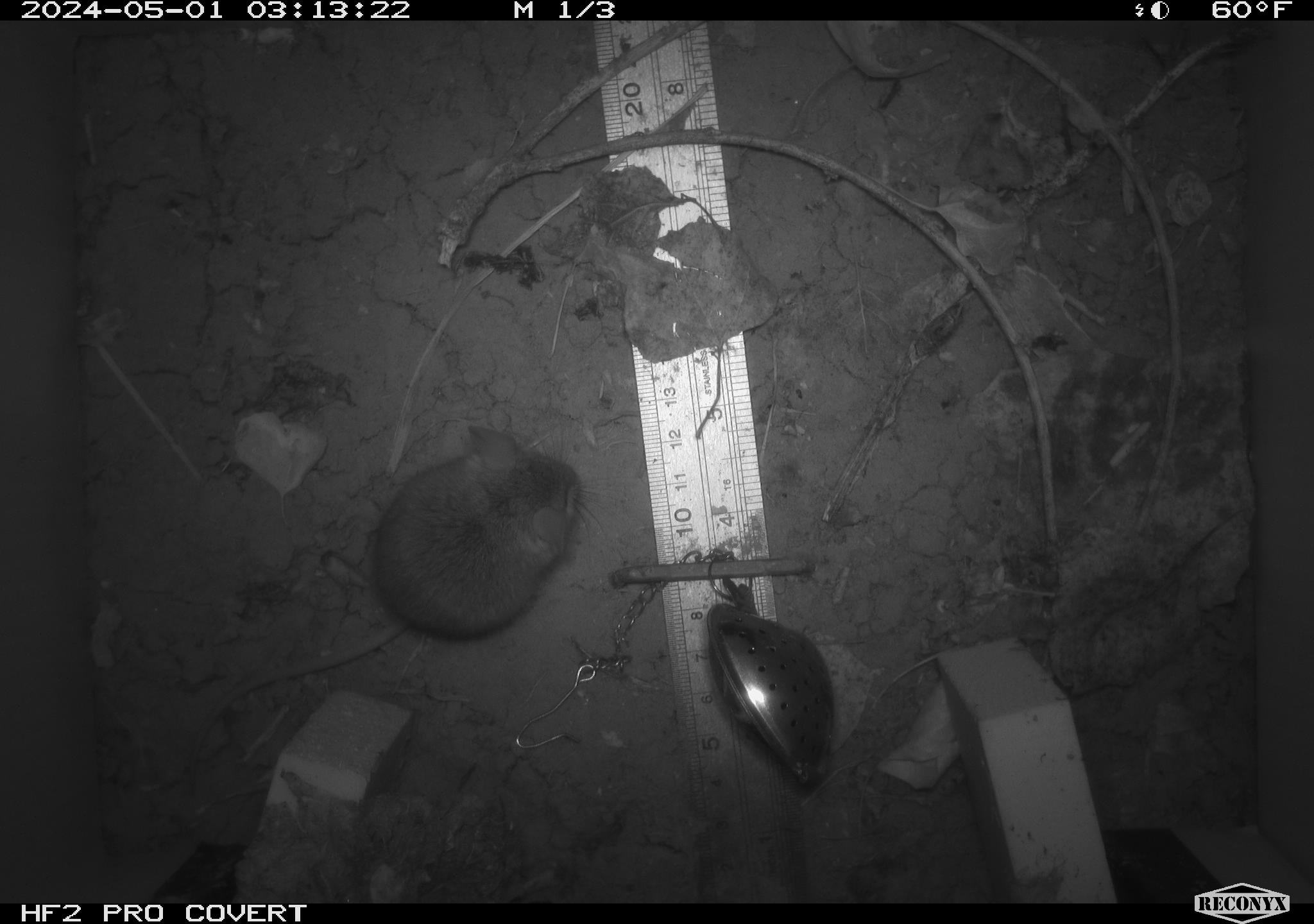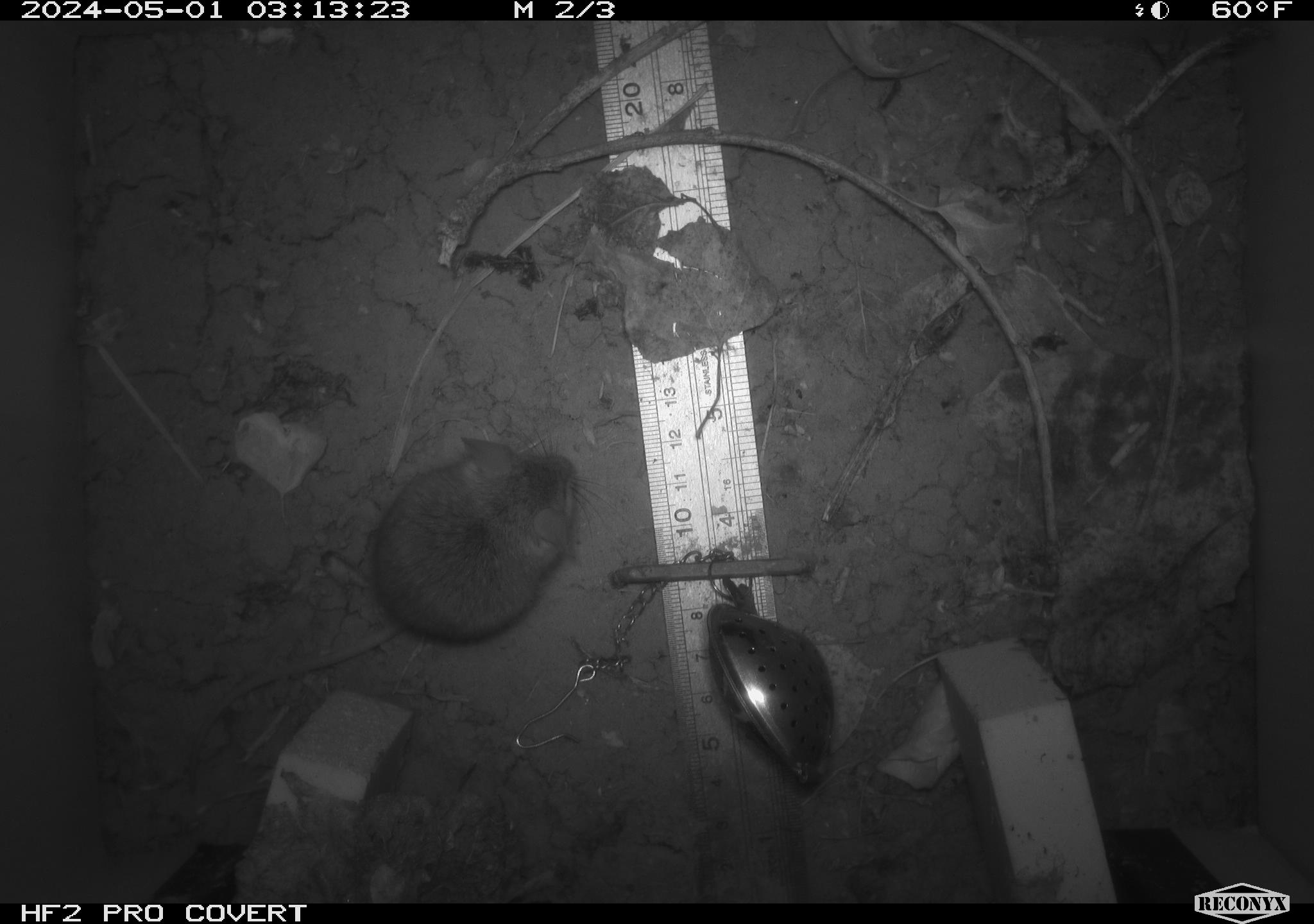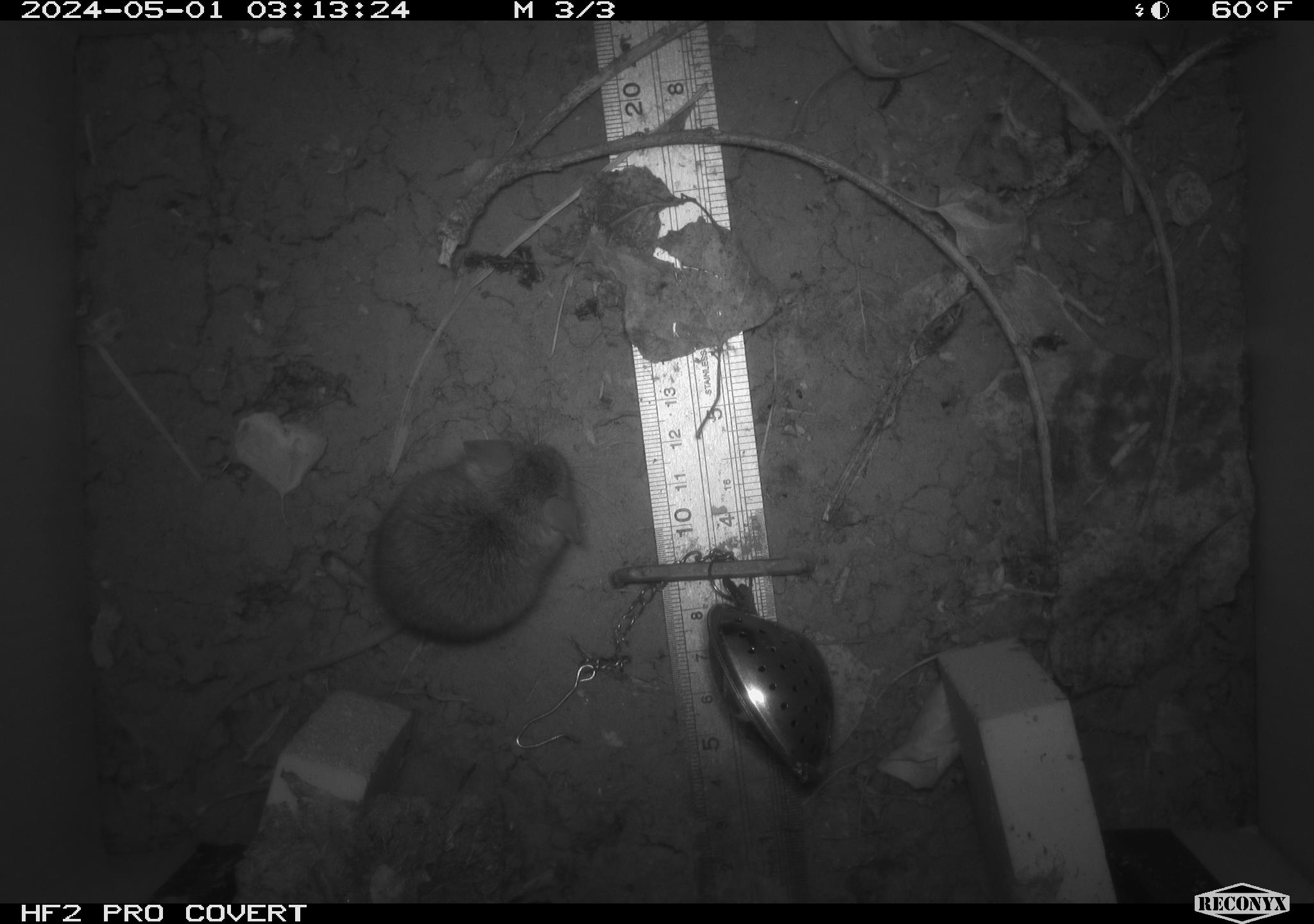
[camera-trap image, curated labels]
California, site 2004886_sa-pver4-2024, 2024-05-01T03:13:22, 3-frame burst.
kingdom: Animalia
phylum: Chordata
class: Mammalia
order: Rodentia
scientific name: Rodentia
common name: mouse species